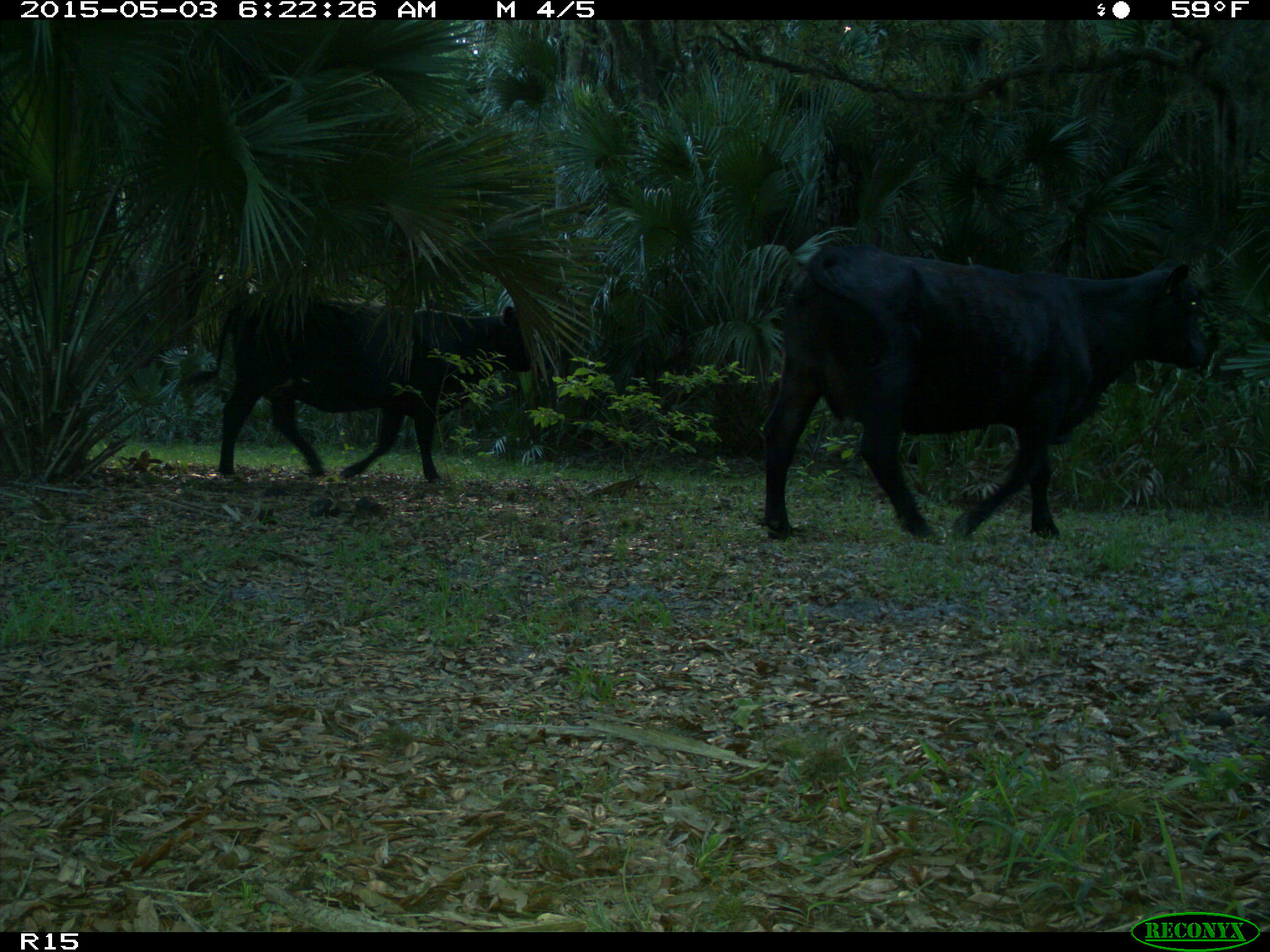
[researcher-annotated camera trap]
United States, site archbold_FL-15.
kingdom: Animalia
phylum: Chordata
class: Mammalia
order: Artiodactyla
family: Bovidae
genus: Bos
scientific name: Bos taurus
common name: domestic cow